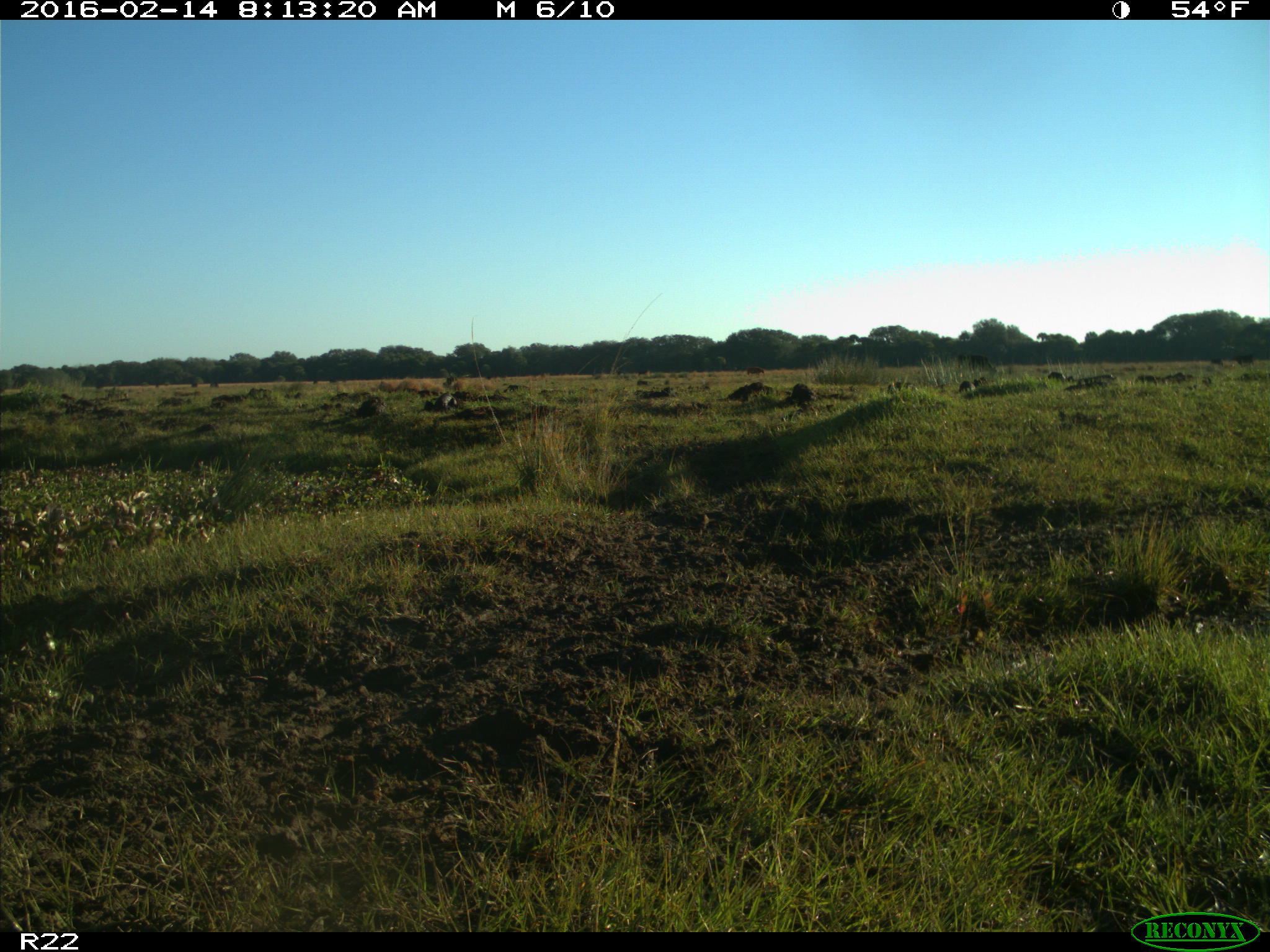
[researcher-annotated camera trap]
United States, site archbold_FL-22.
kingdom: Animalia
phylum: Chordata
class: Mammalia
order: Artiodactyla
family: Bovidae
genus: Bos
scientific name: Bos taurus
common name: domestic cow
Bos taurus (domestic cow).